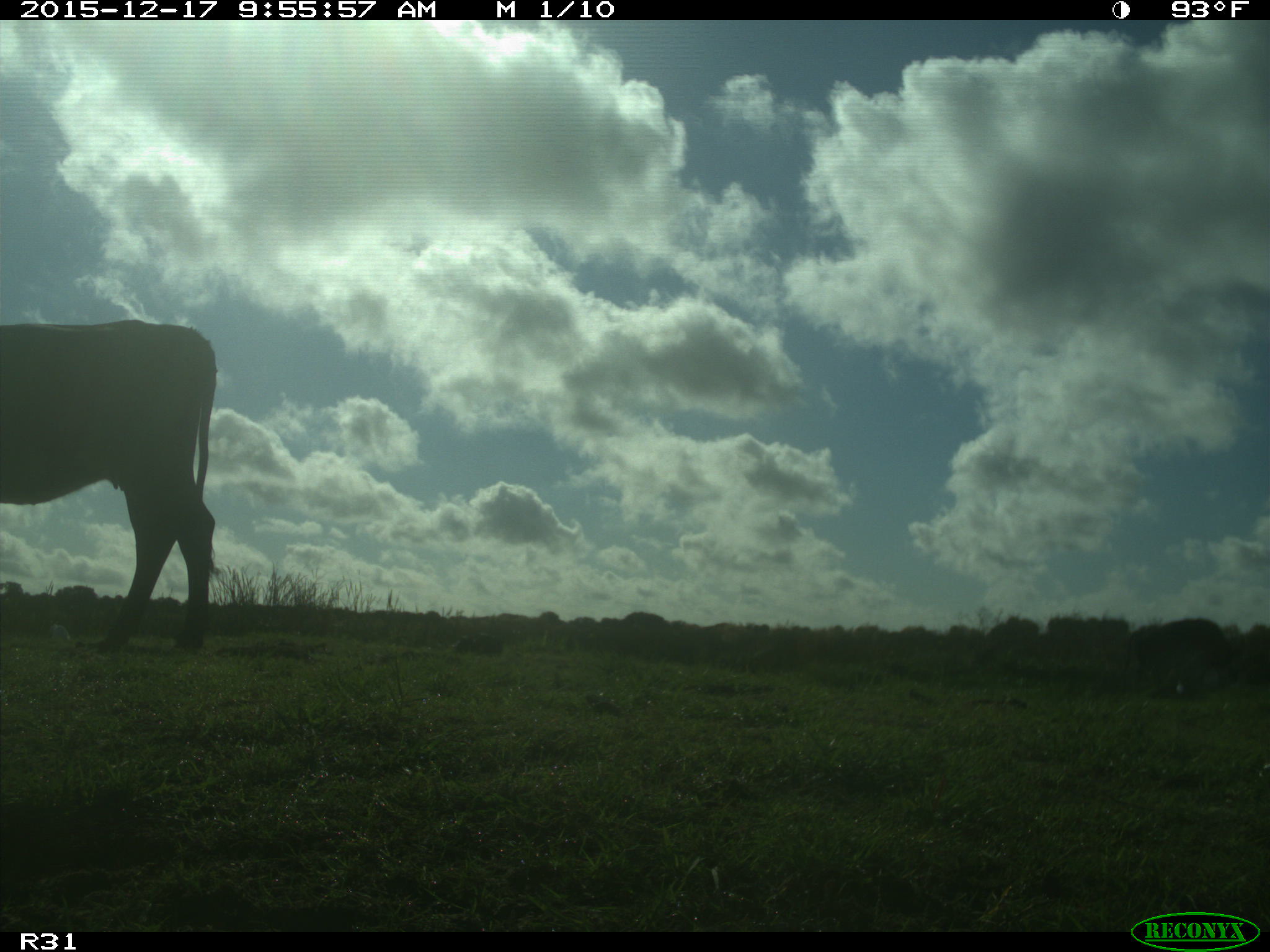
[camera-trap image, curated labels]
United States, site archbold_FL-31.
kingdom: Animalia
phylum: Chordata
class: Mammalia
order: Artiodactyla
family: Bovidae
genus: Bos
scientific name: Bos taurus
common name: domestic cow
Bos taurus (domestic cow).